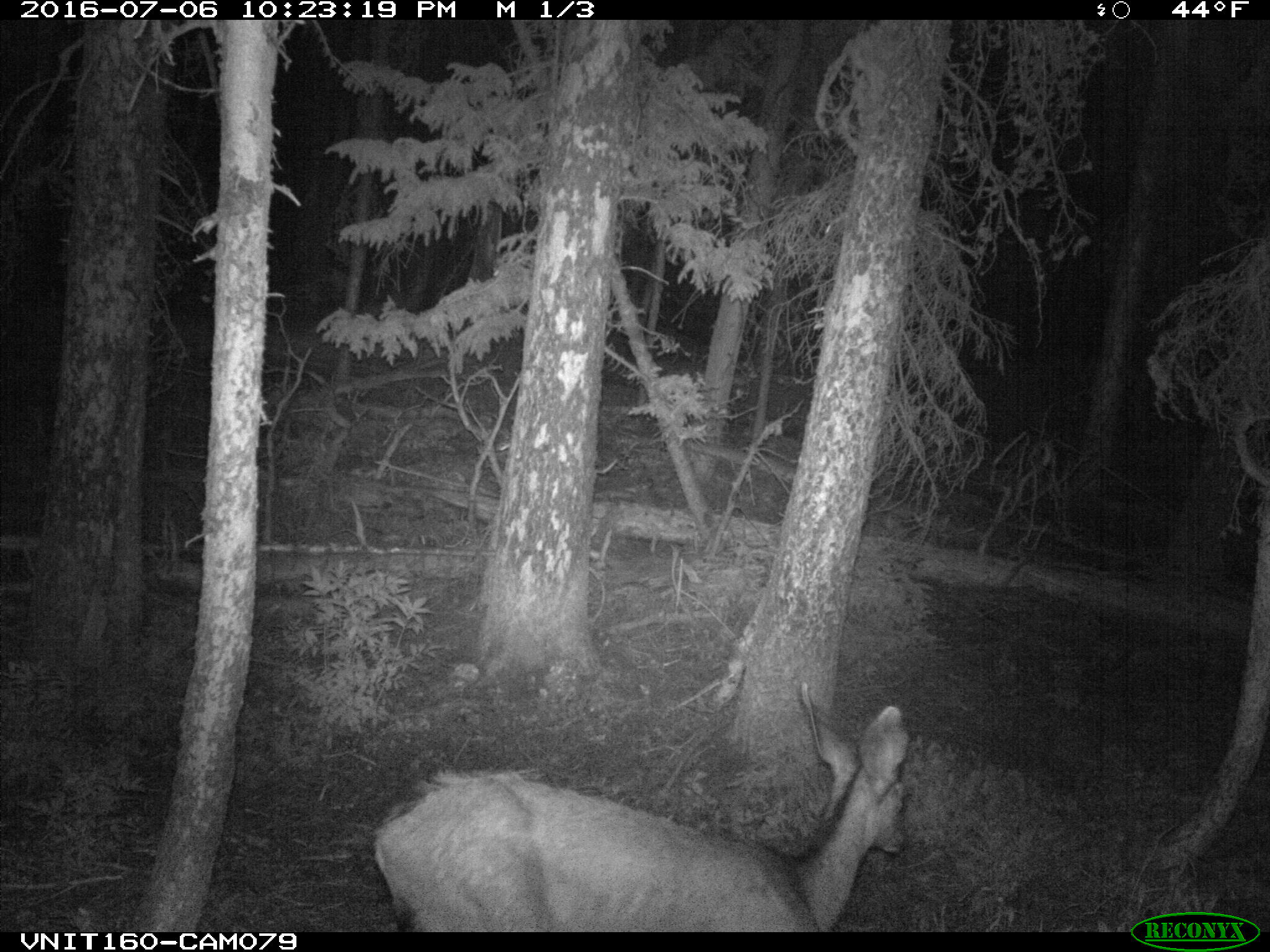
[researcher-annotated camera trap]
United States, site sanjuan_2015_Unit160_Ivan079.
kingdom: Animalia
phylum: Chordata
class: Mammalia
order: Artiodactyla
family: Cervidae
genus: Odocoileus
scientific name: Odocoileus hemionus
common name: mule deer